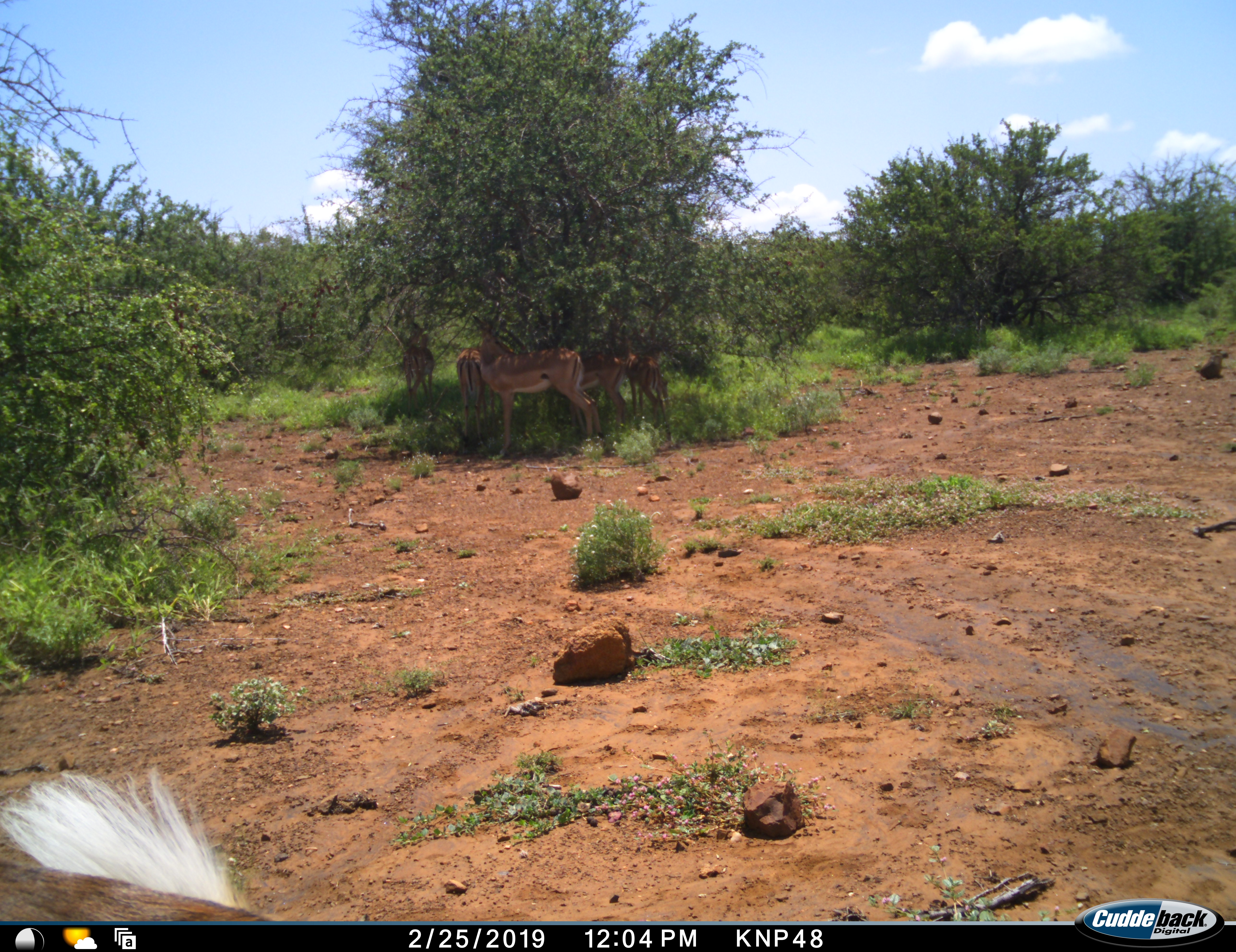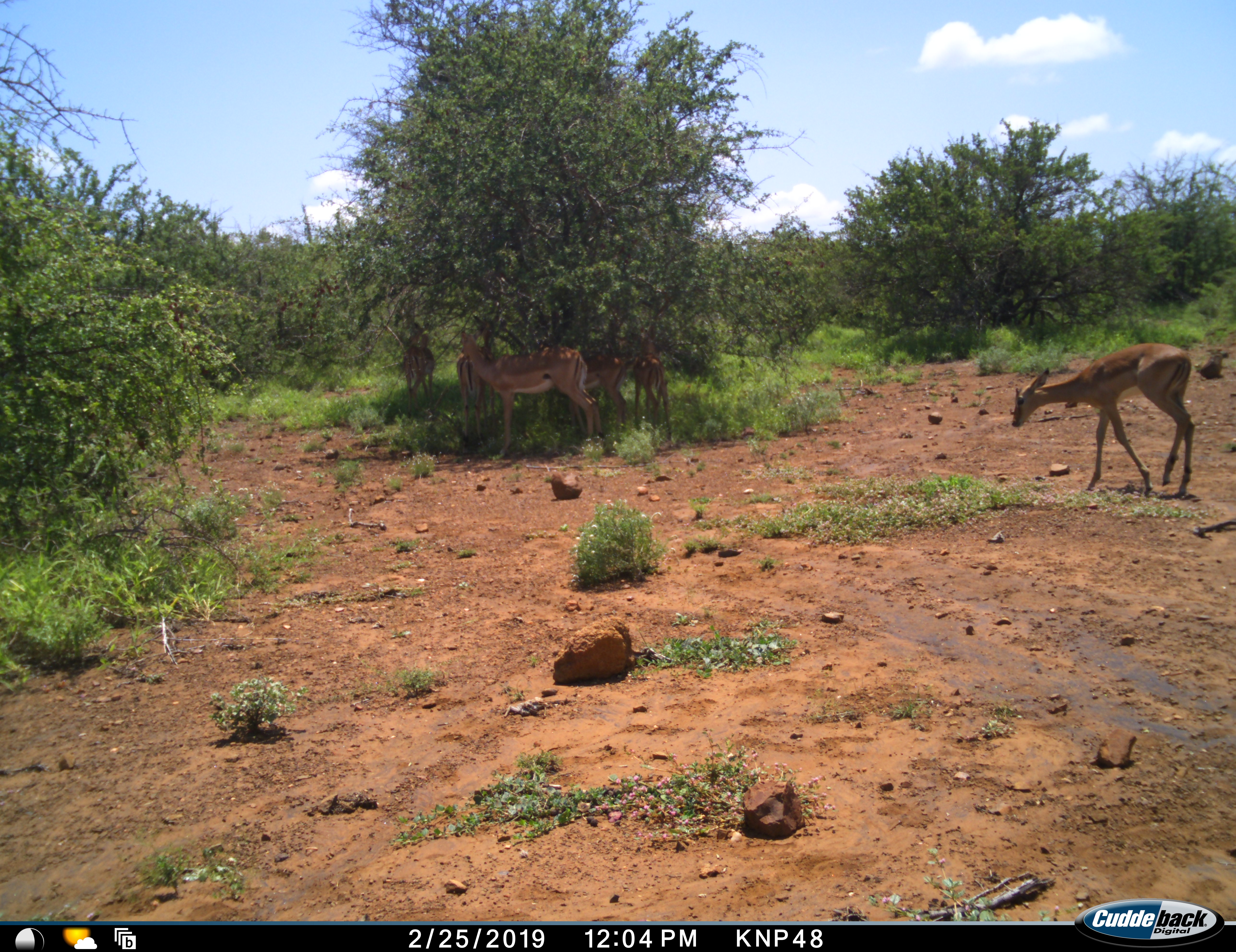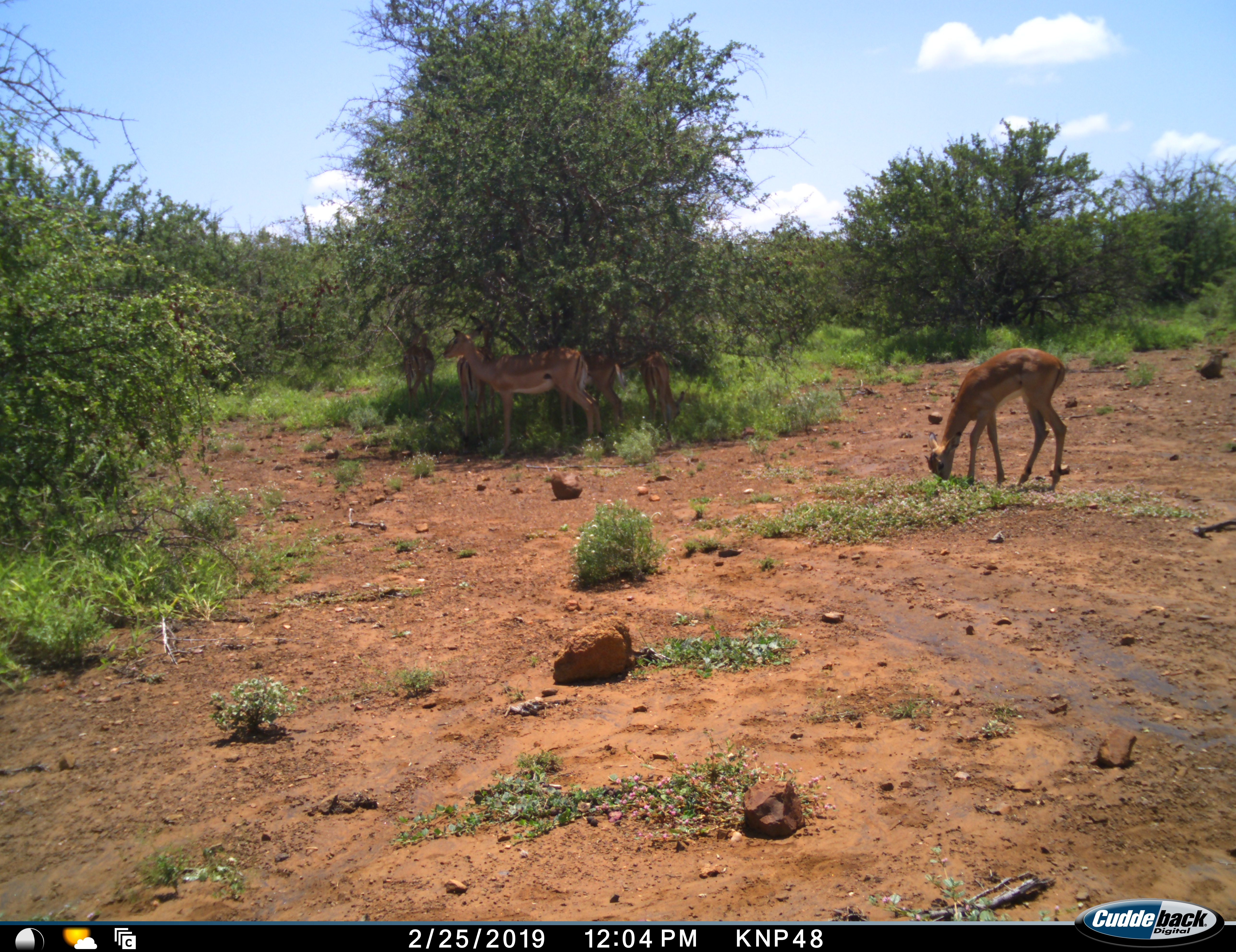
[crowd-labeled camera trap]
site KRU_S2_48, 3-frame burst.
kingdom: Animalia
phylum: Chordata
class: Mammalia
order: Artiodactyla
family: Bovidae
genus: Aepyceros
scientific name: Aepyceros melampus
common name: impala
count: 6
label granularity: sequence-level